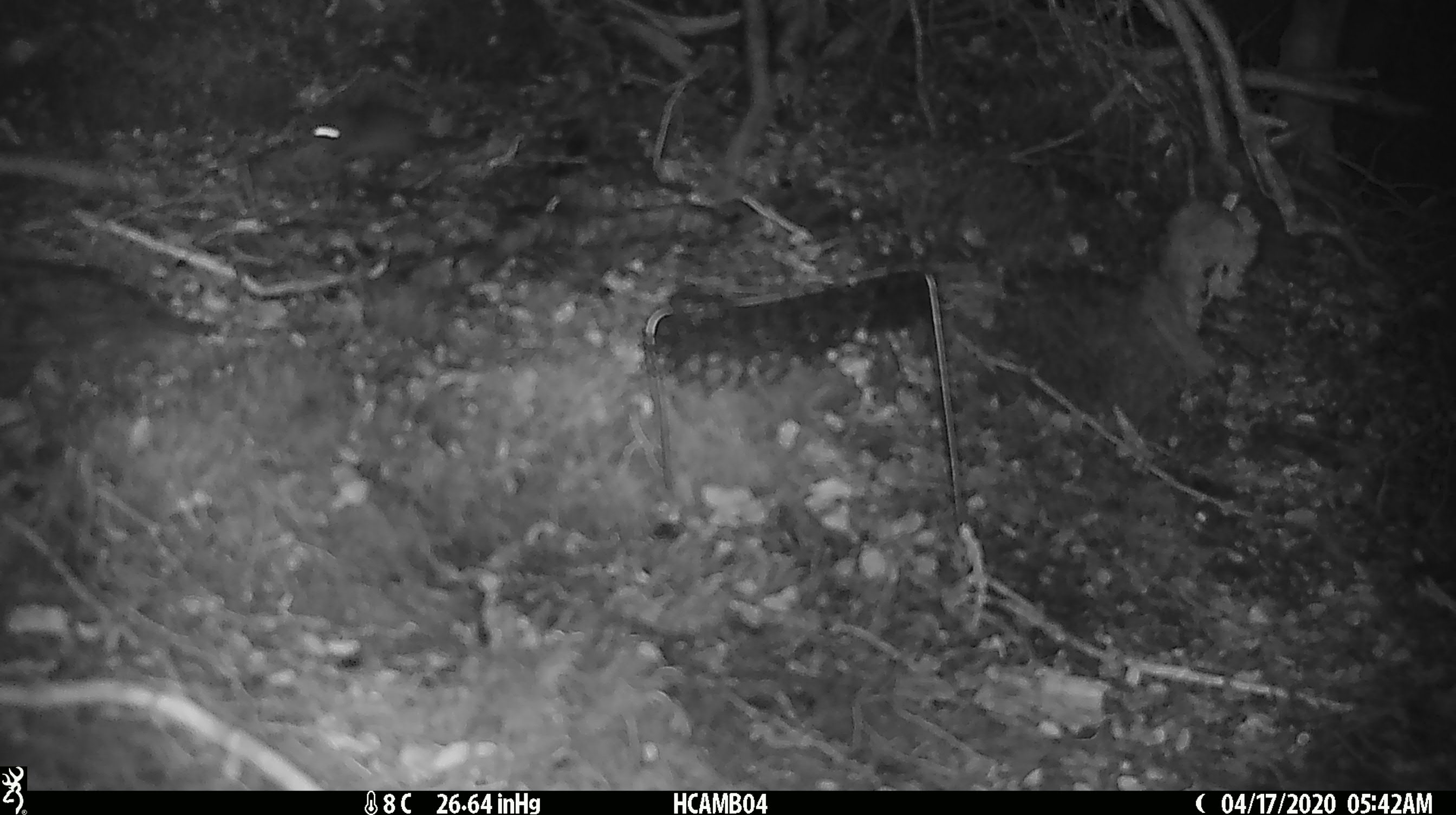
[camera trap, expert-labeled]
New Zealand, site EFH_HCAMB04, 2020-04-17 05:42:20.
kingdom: Animalia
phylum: Chordata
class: Mammalia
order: Rodentia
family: Muridae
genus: Mus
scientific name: Mus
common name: mouse